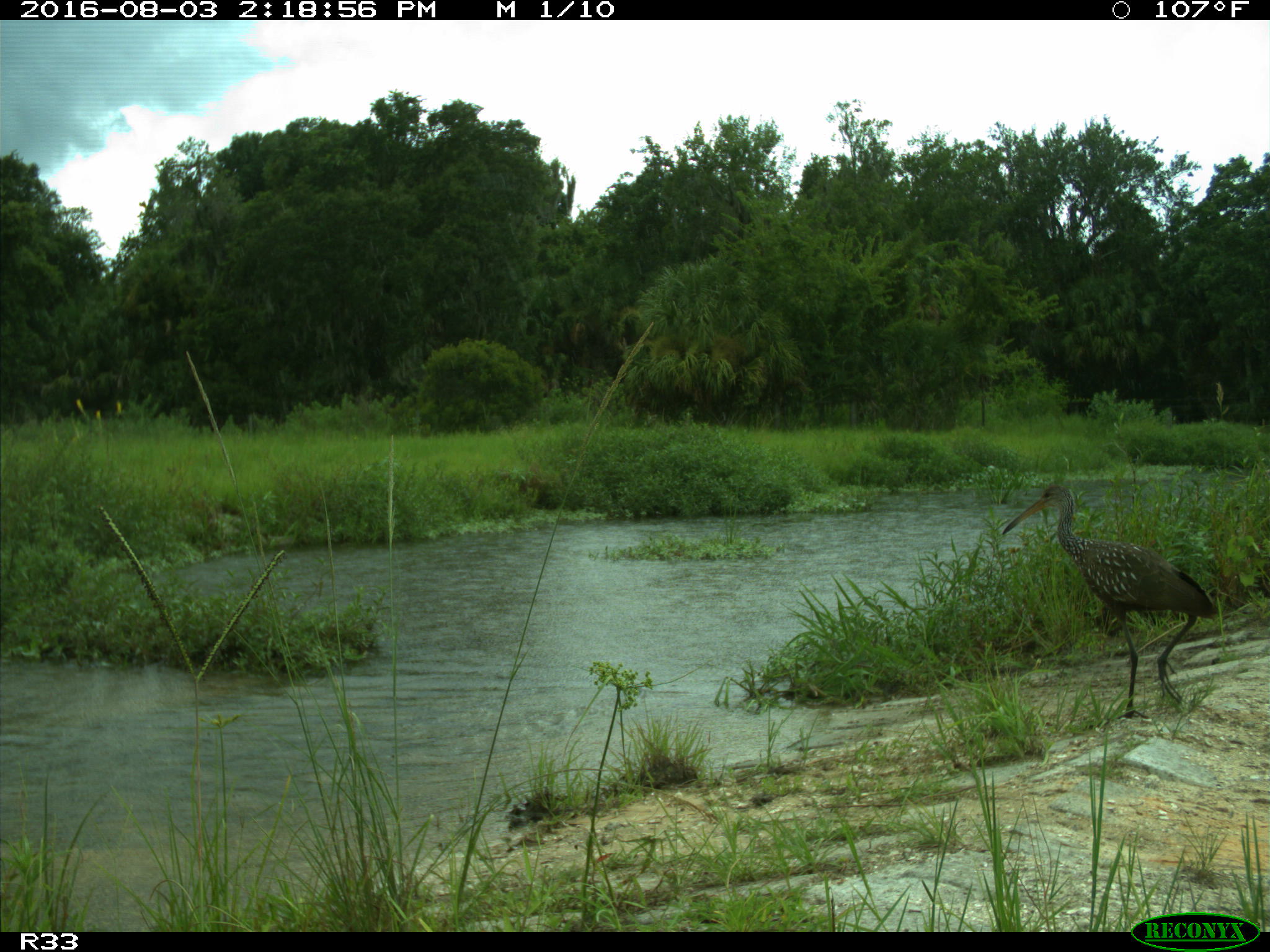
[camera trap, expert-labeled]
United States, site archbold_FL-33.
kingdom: Animalia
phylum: Chordata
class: Aves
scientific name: Aves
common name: birds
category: unidentified bird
Unidentified bird (birds) (Aves).